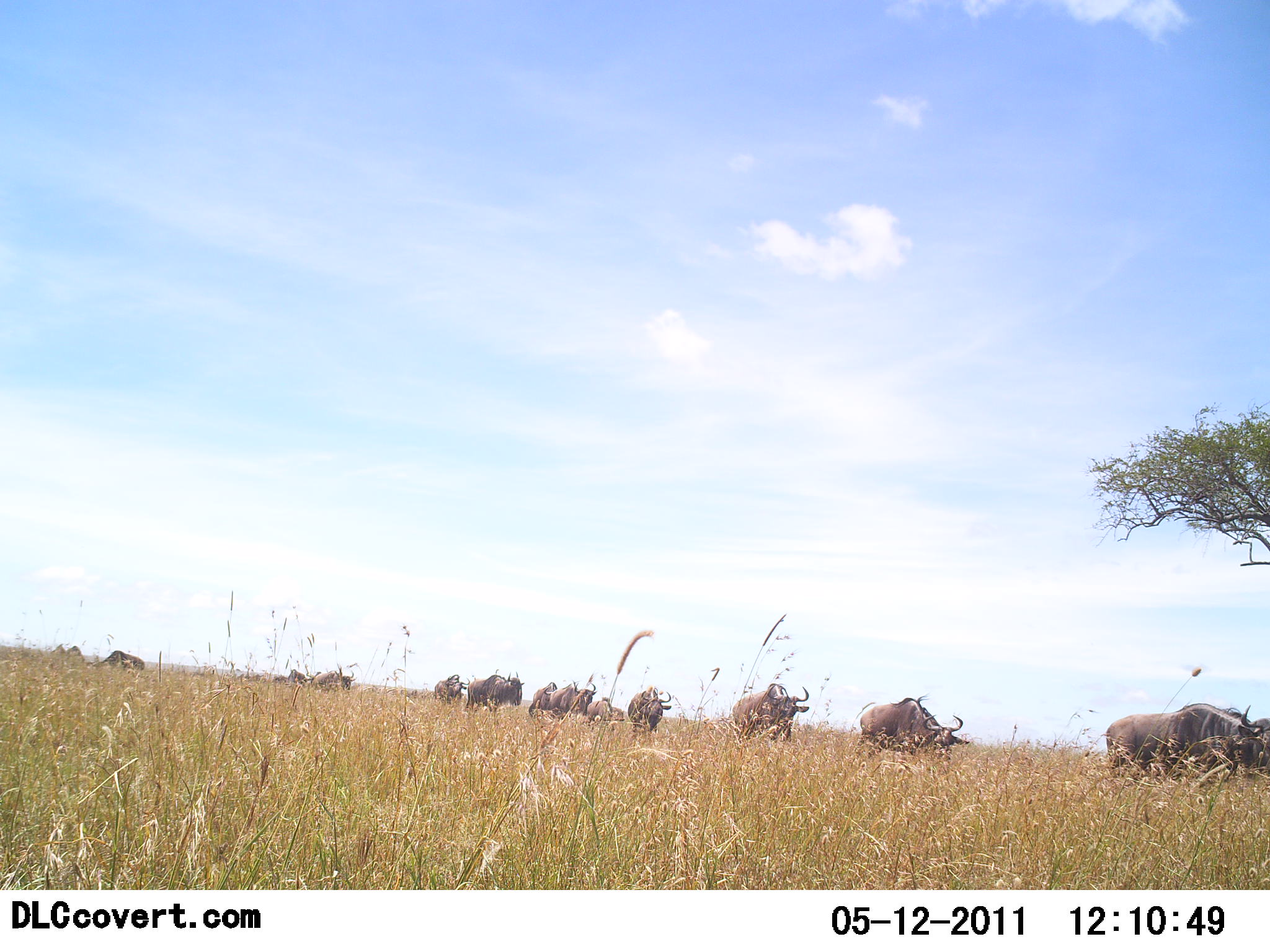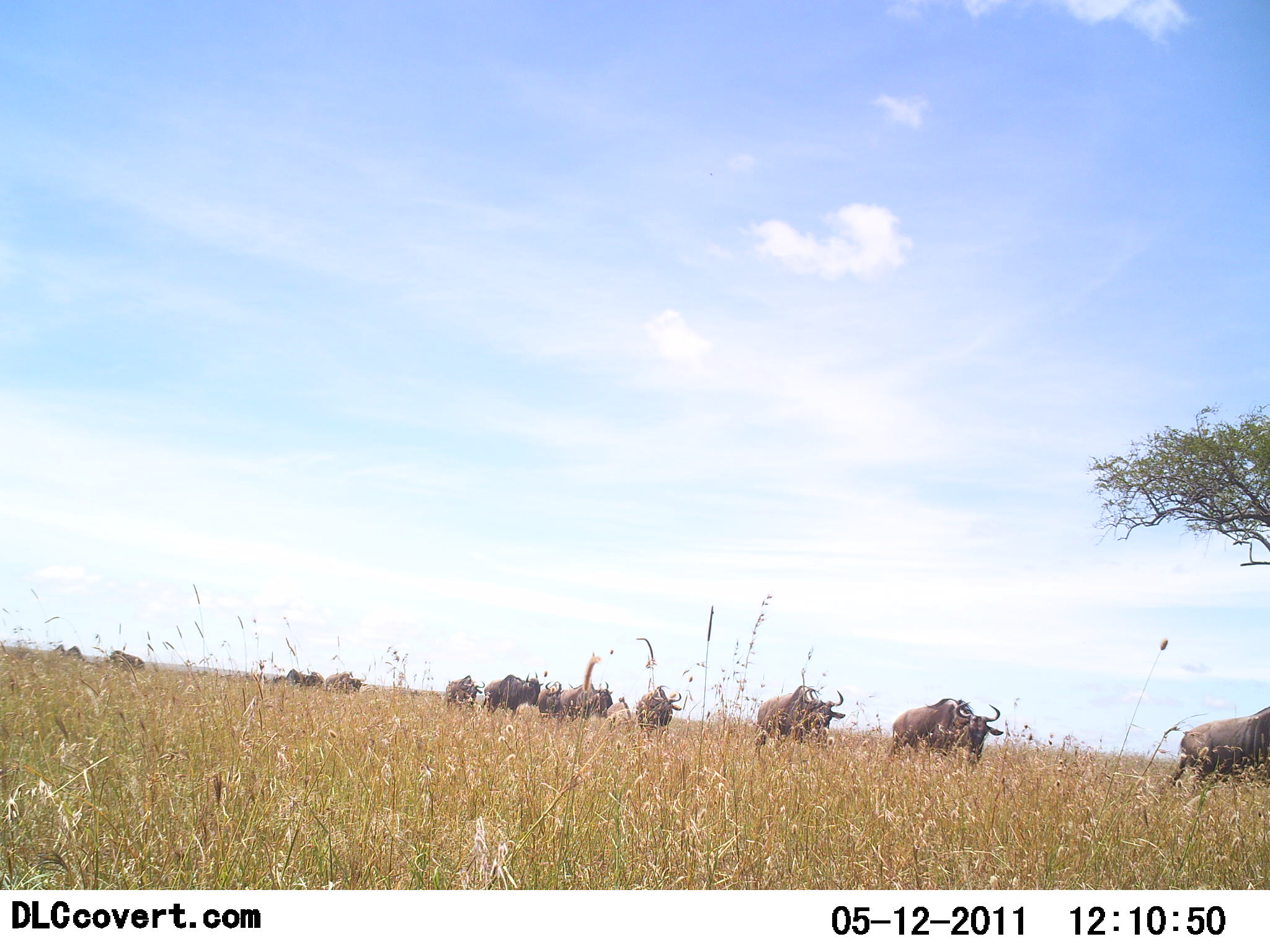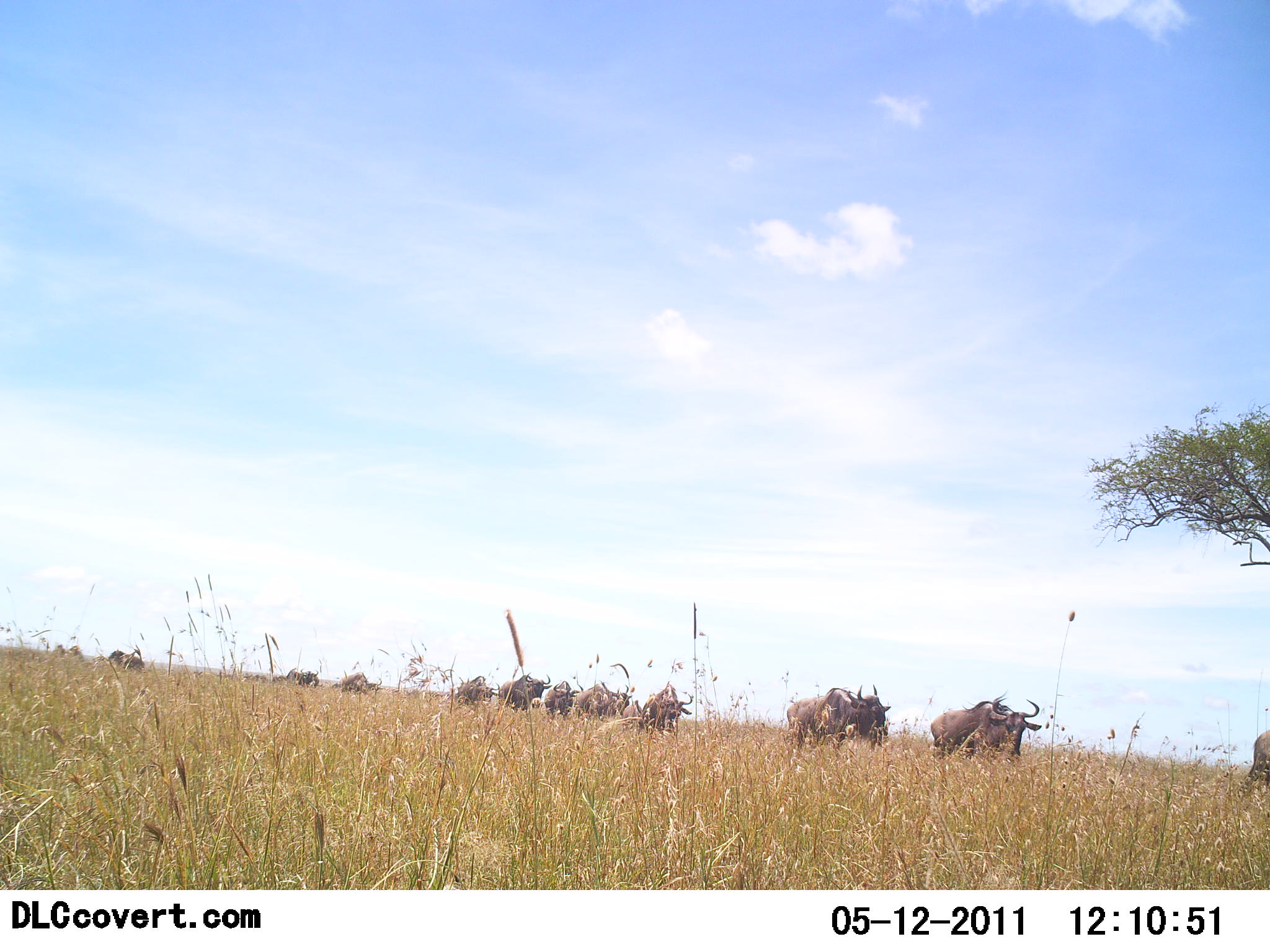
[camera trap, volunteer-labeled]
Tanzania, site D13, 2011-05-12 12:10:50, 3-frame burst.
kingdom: Animalia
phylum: Chordata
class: Mammalia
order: Artiodactyla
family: Bovidae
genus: Connochaetes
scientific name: Connochaetes taurinus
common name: blue wildebeest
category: wildebeest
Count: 11-50.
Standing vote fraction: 8%.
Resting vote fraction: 0%.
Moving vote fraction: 100%.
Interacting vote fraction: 0%.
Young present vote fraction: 0%.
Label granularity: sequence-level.